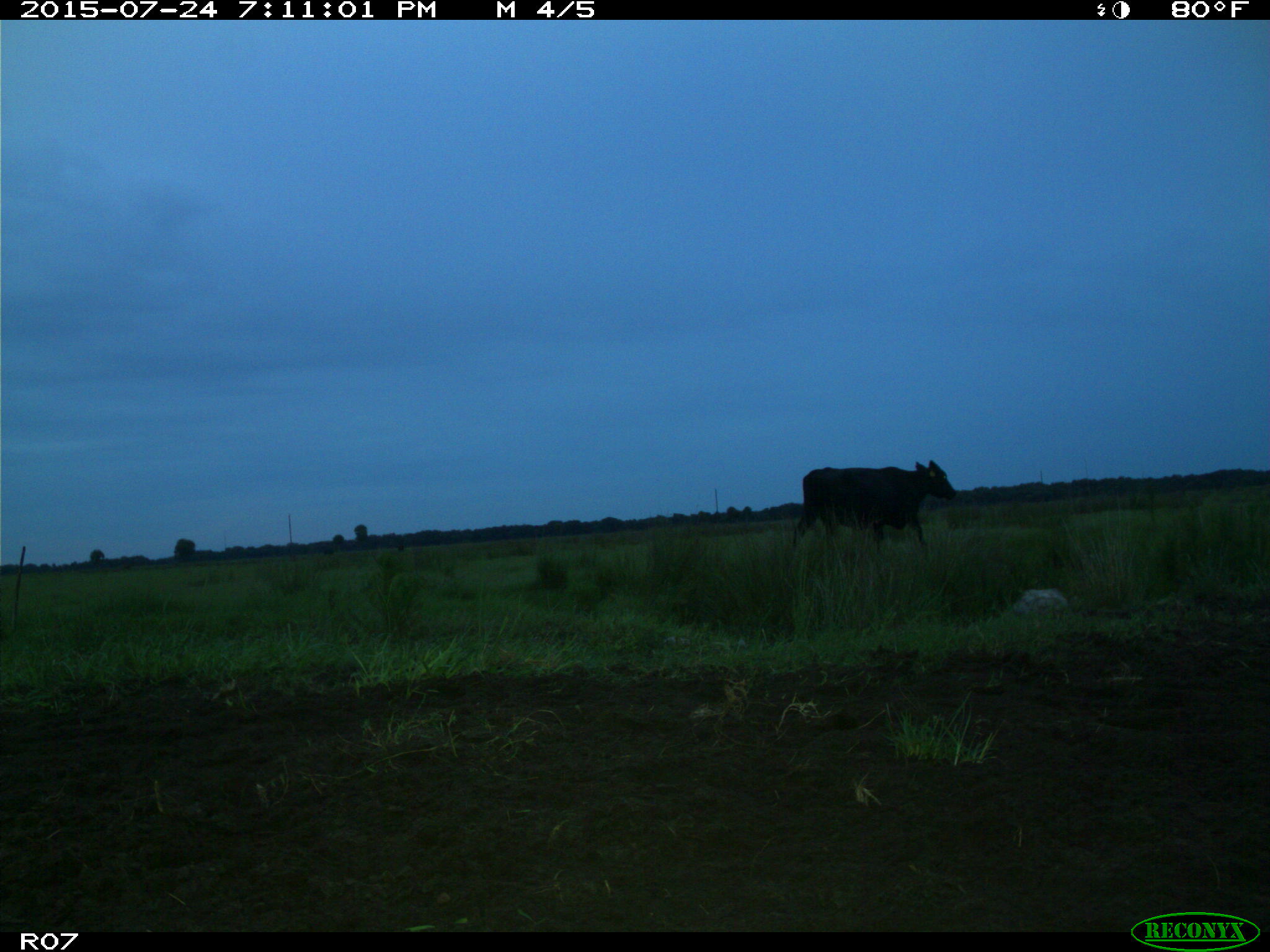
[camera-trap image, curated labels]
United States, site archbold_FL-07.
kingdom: Animalia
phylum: Chordata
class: Mammalia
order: Artiodactyla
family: Bovidae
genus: Bos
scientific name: Bos taurus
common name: domestic cow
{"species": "Bos taurus (domestic cow)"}